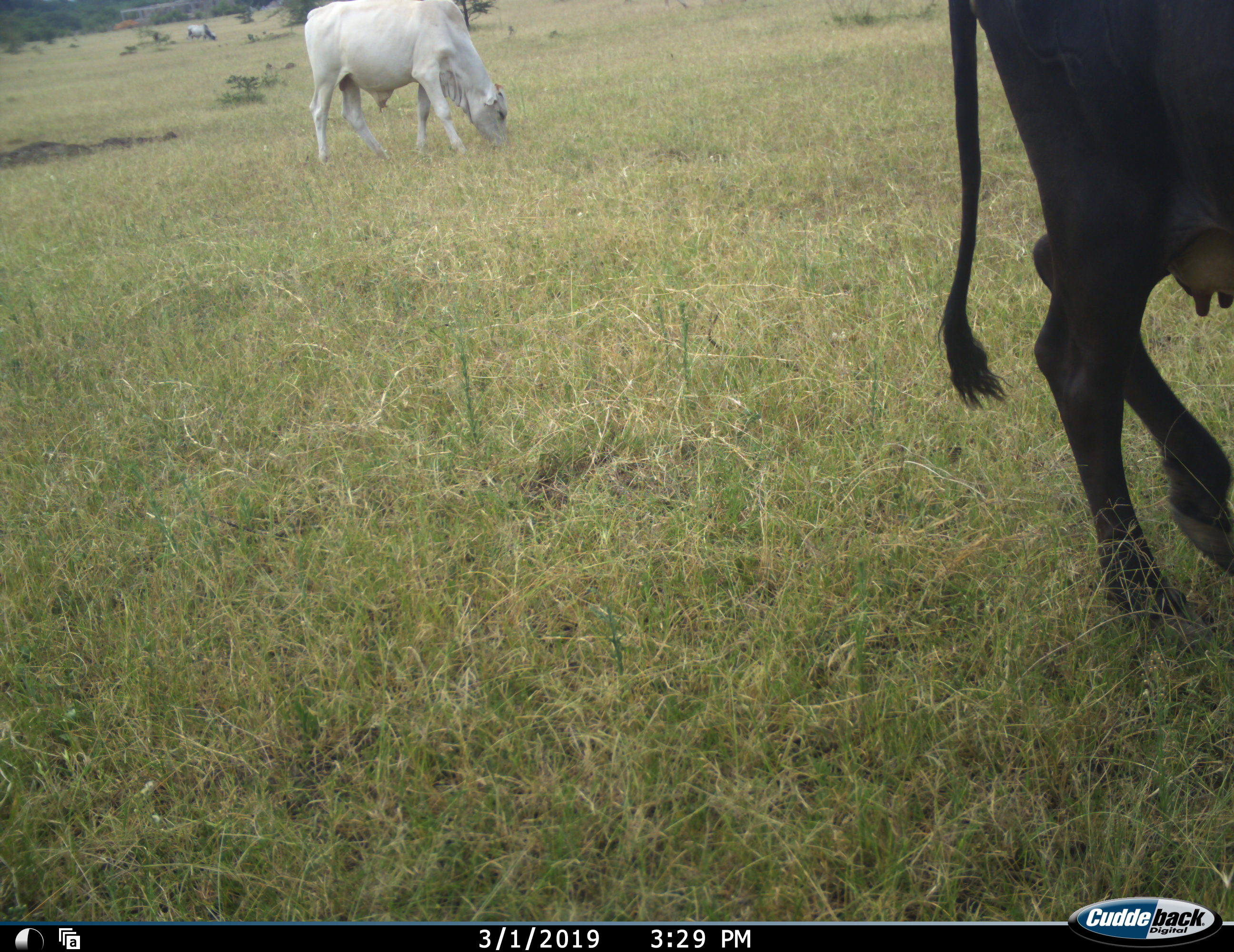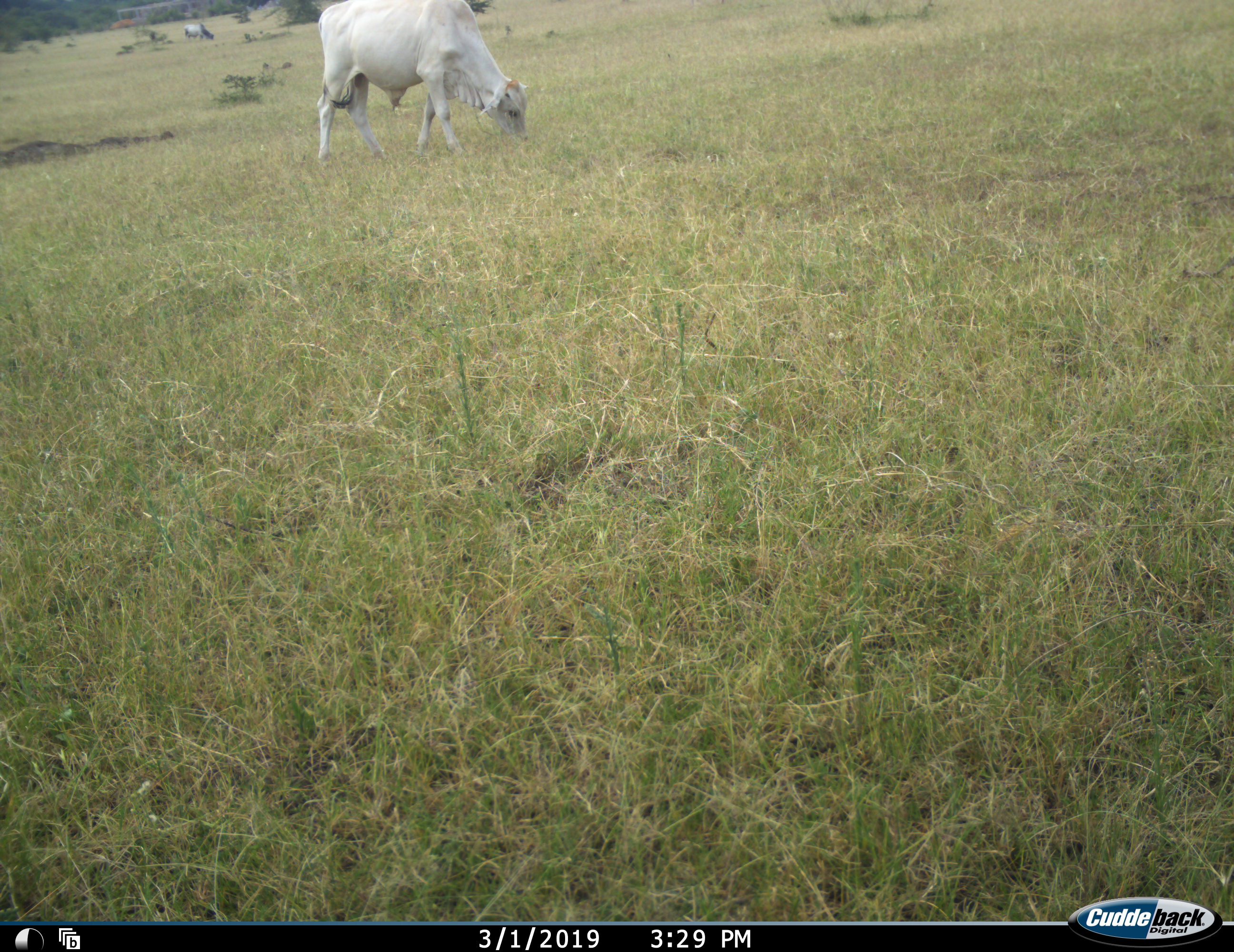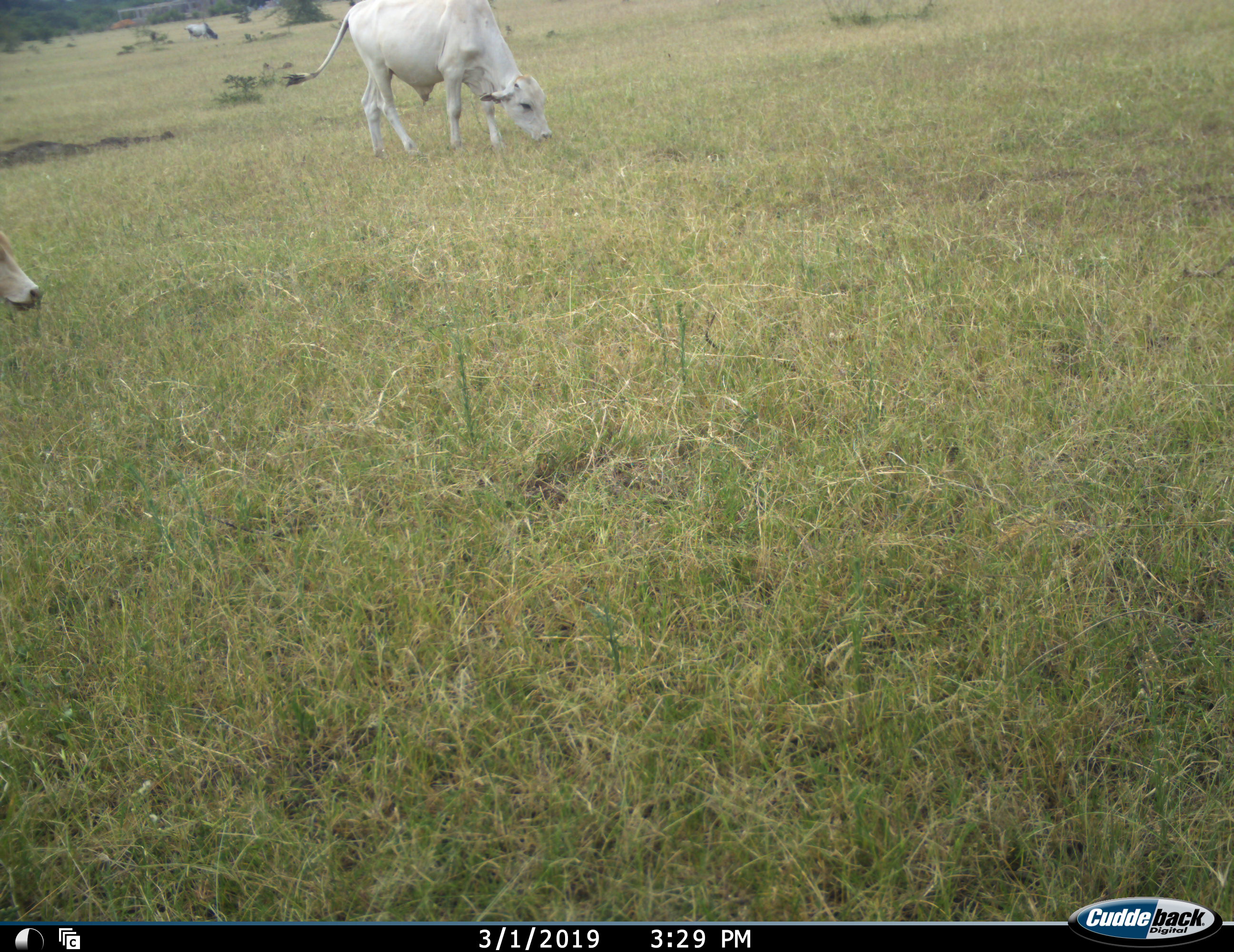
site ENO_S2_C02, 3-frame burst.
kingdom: Animalia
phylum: Chordata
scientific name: Vertebrata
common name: domestic animal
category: domesticanimal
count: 3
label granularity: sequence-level